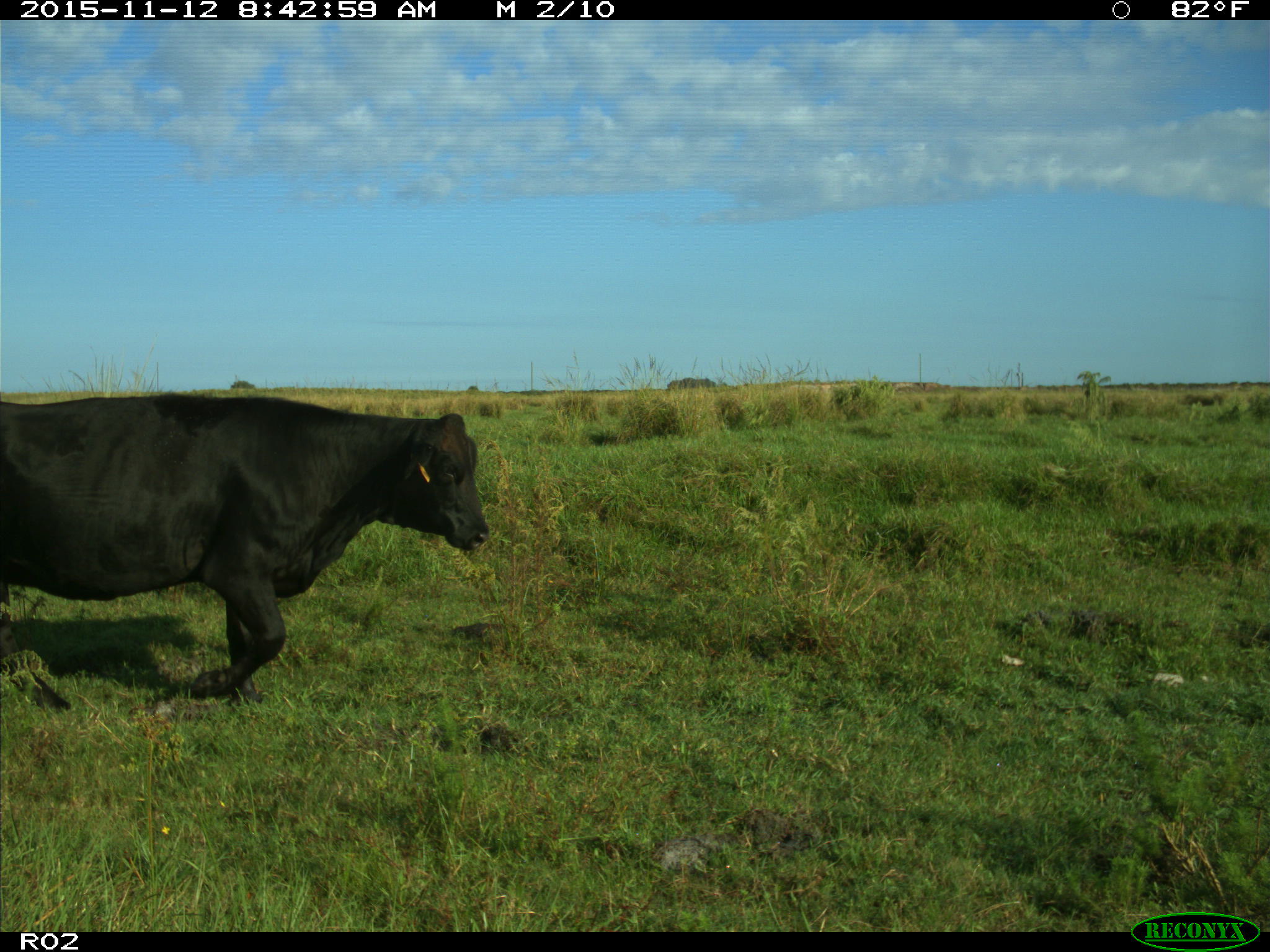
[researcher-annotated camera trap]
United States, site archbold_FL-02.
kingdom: Animalia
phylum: Chordata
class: Mammalia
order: Artiodactyla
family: Bovidae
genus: Bos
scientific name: Bos taurus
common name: domestic cow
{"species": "Bos taurus (domestic cow)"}